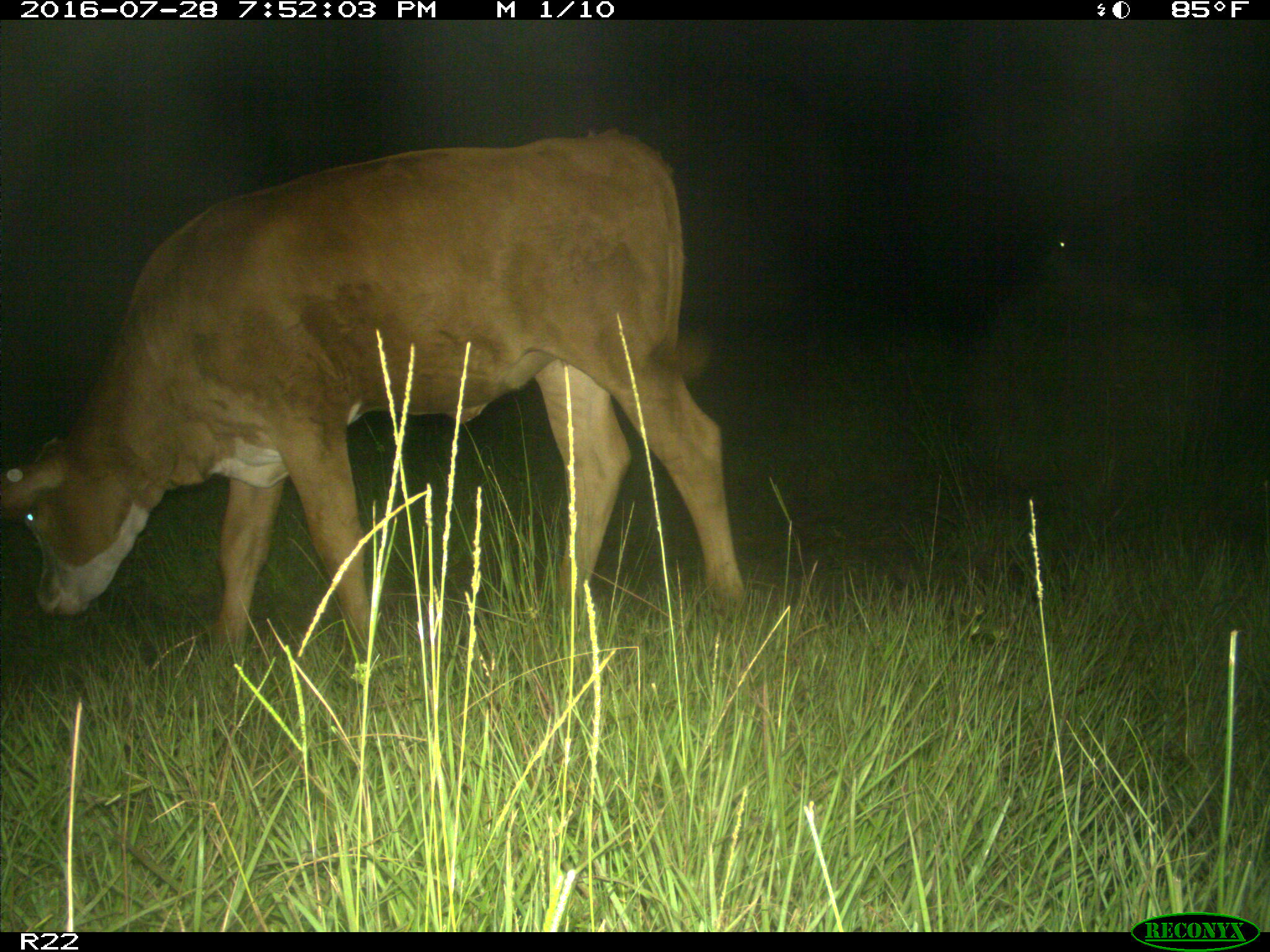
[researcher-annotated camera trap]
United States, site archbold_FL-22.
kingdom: Animalia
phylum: Chordata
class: Mammalia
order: Artiodactyla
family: Bovidae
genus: Bos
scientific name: Bos taurus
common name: domestic cow